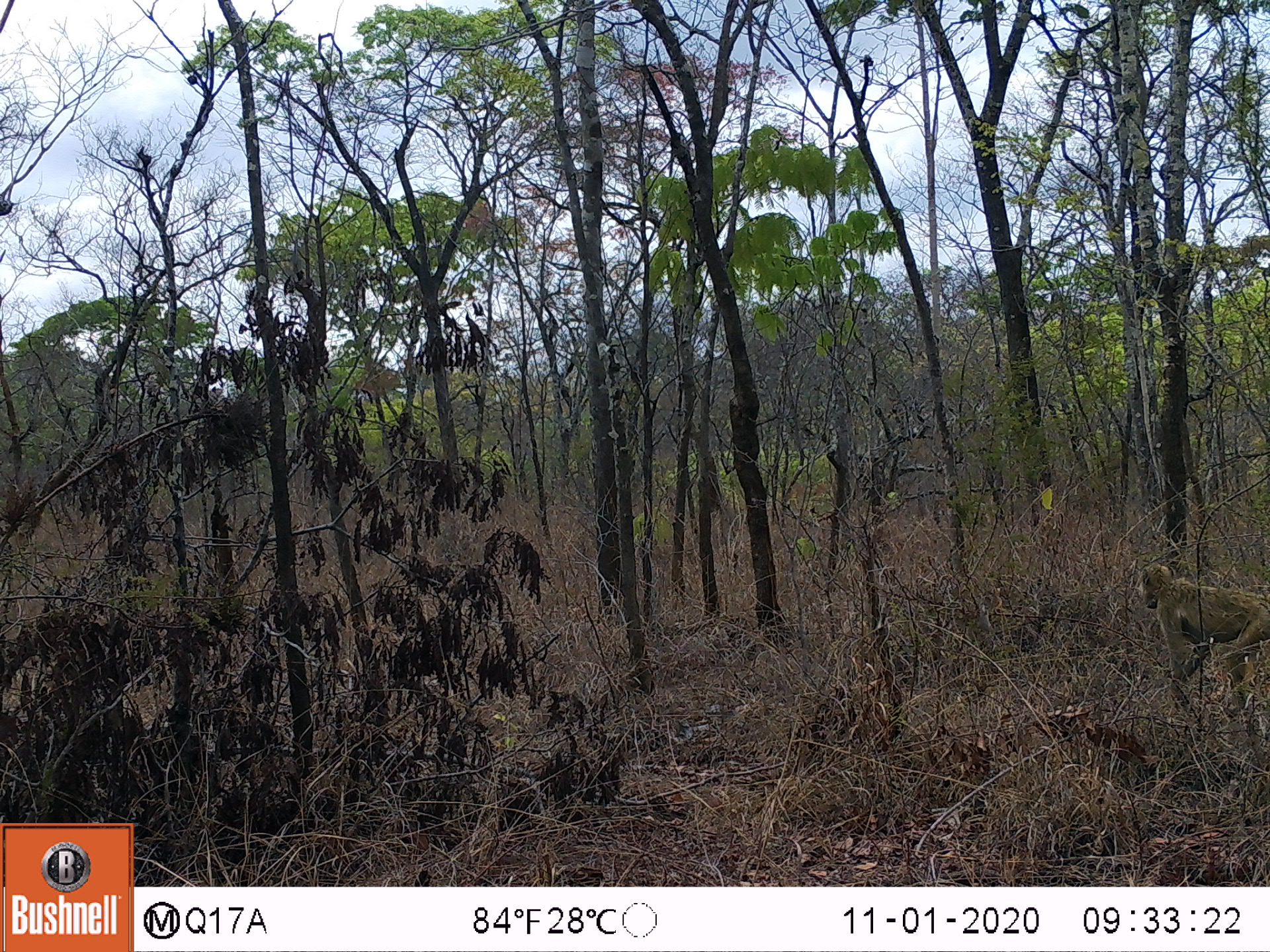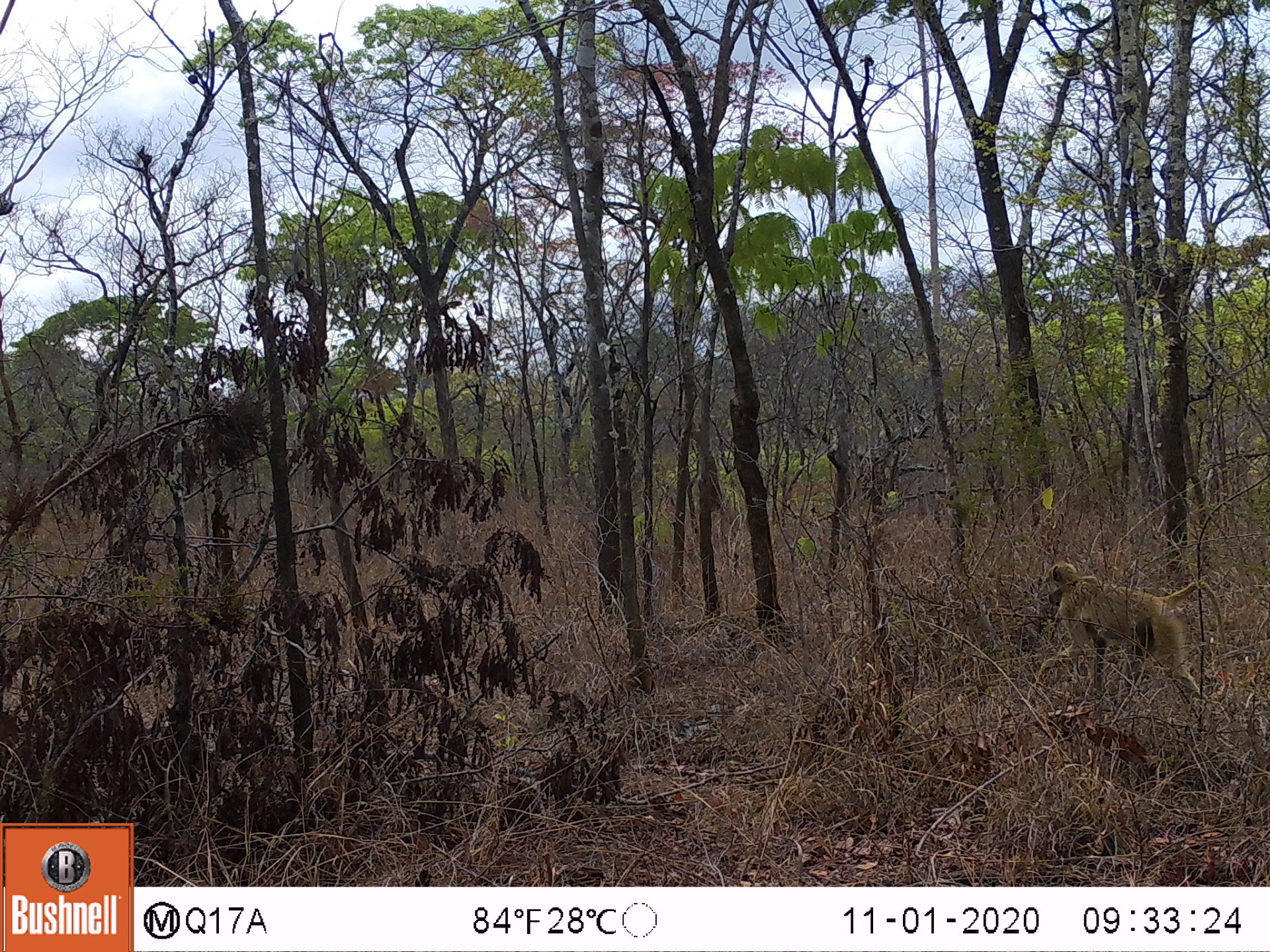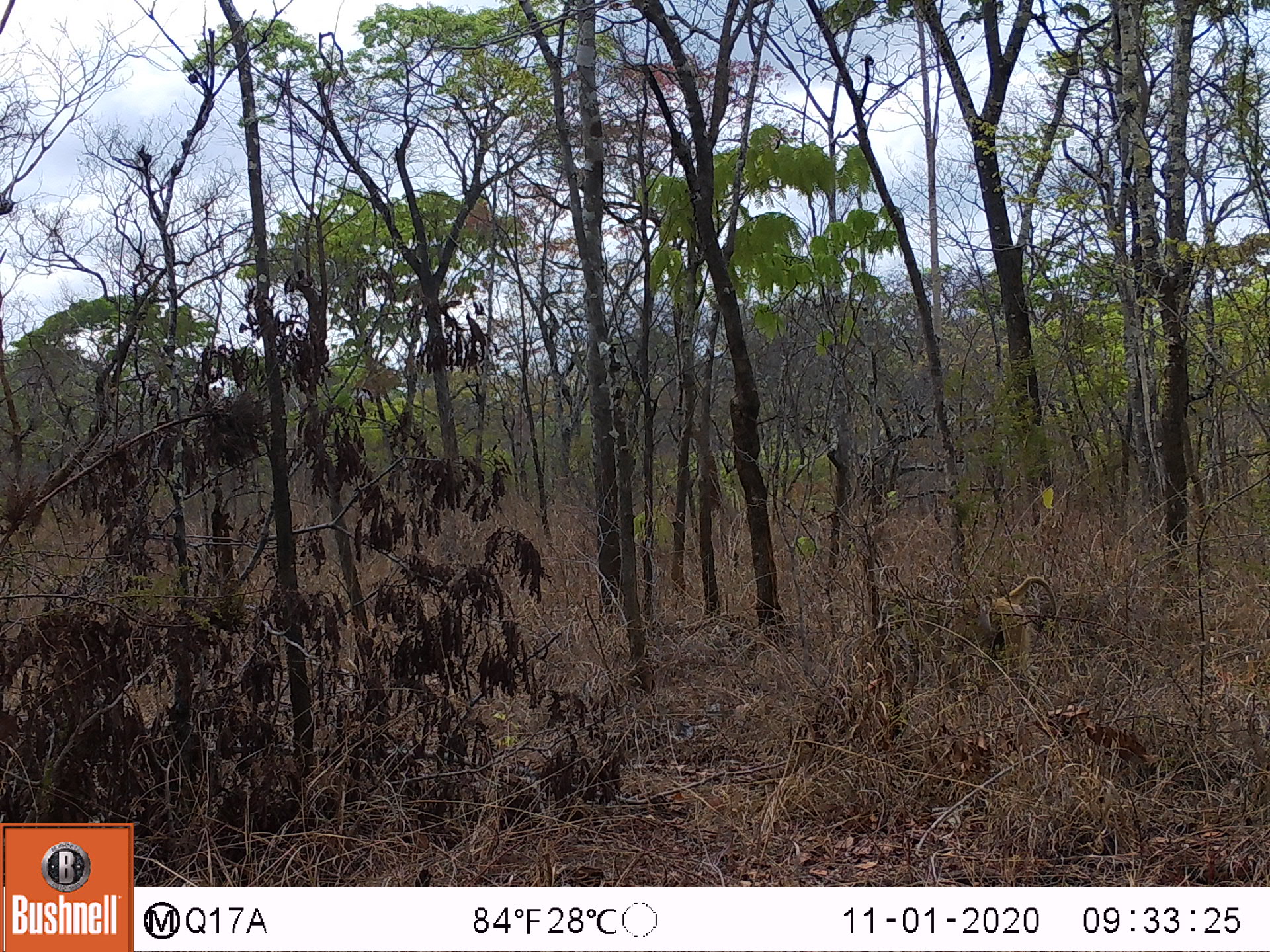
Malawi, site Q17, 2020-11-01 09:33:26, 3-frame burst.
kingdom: Animalia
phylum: Chordata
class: Mammalia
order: Primates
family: Cercopithecidae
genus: Papio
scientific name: Papio cynocephalus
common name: yellow baboon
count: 1